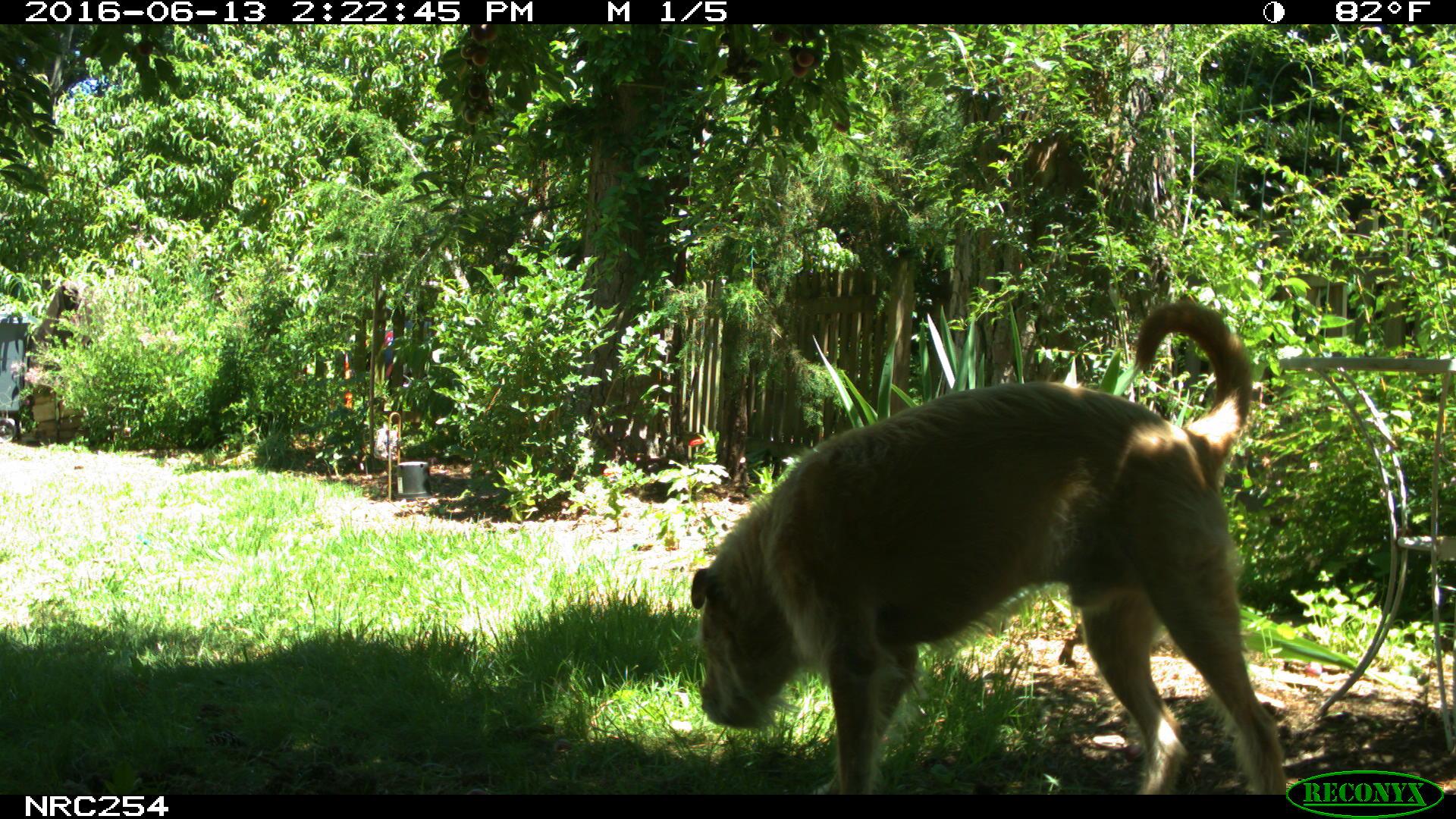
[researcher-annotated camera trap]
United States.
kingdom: Animalia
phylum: Chordata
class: Mammalia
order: Carnivora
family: Canidae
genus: Canis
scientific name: Canis familiaris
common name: domestic dog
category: Dog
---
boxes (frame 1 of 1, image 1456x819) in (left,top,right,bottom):
Dog: (672,287,1289,785)